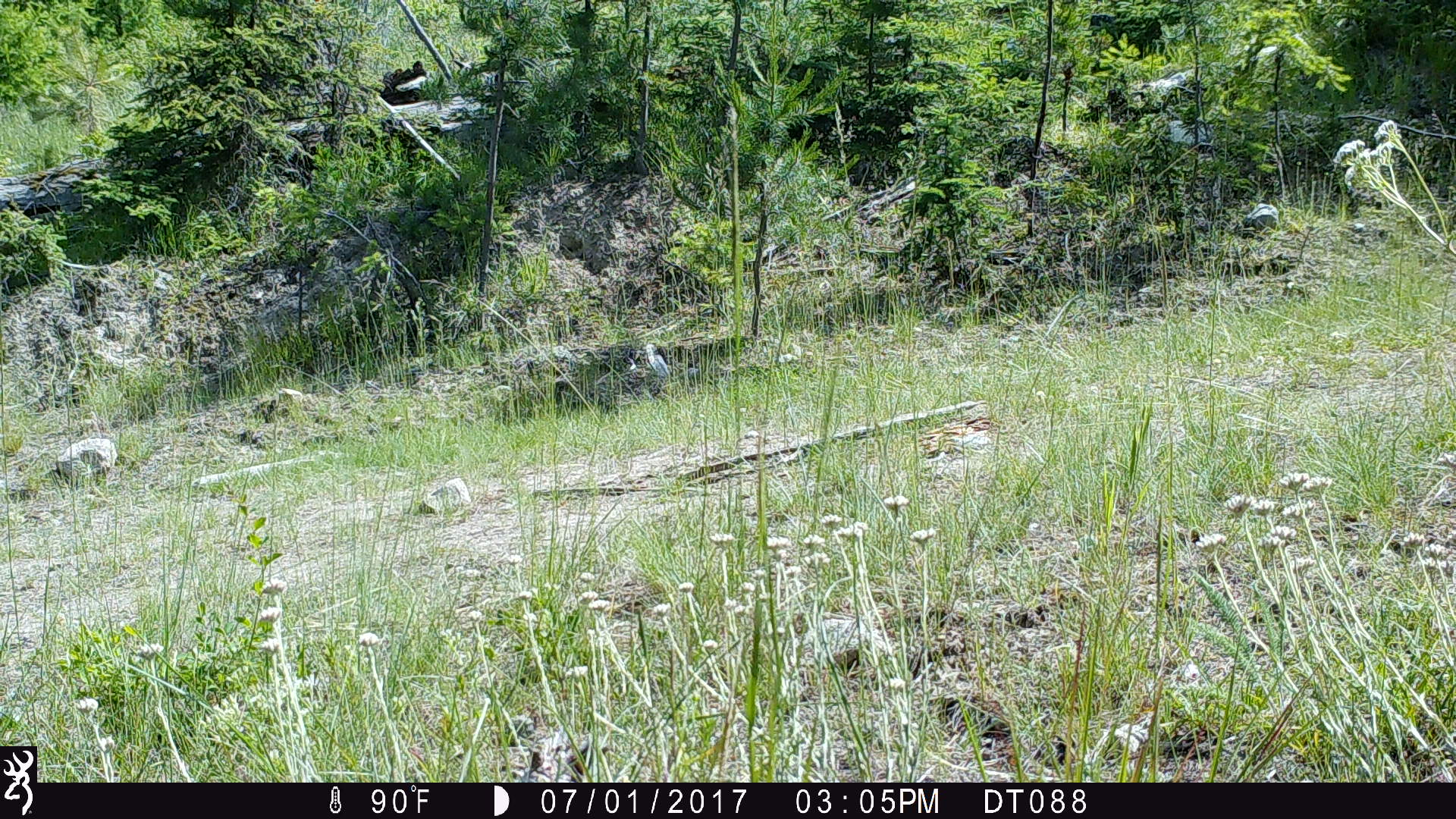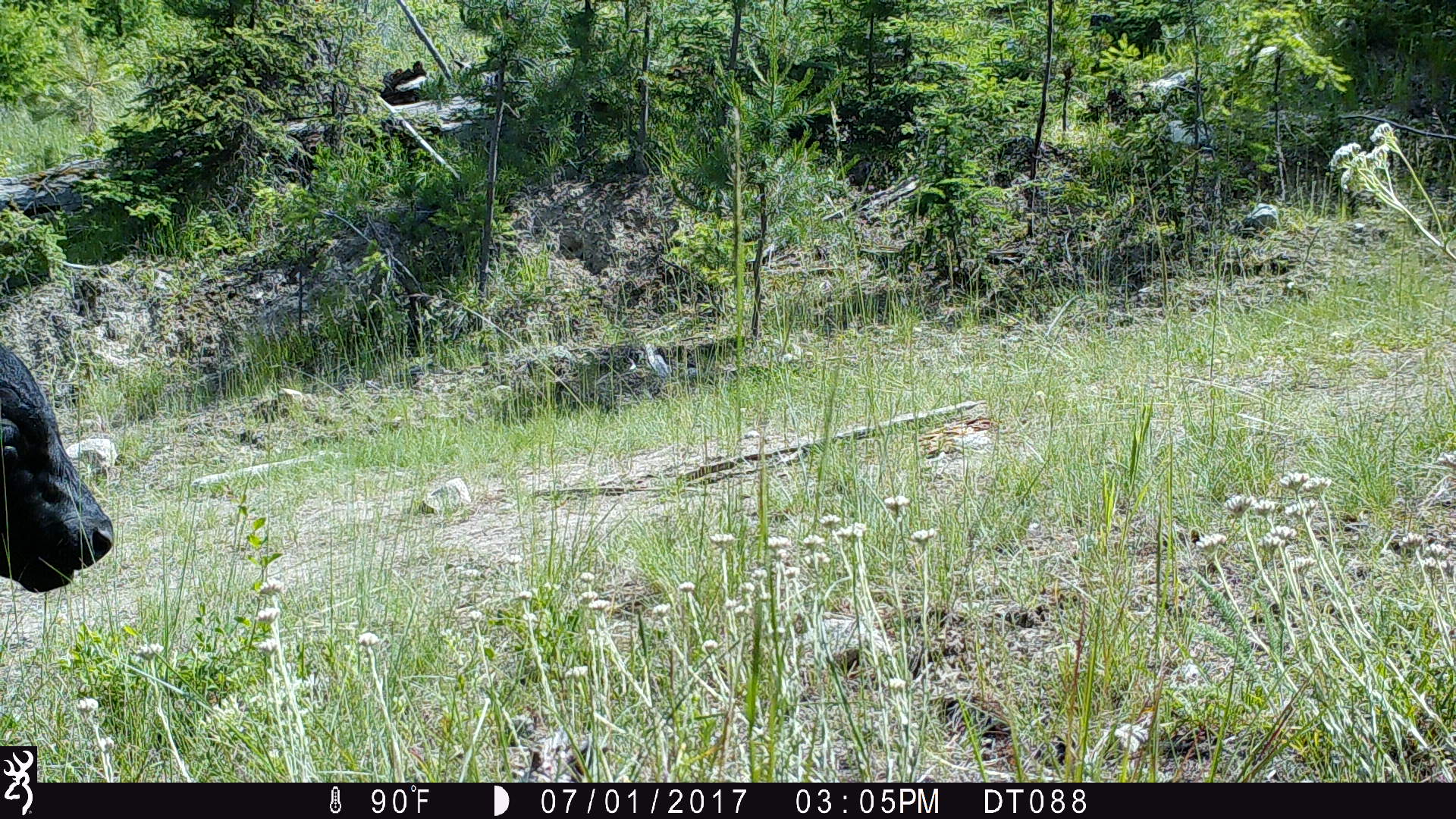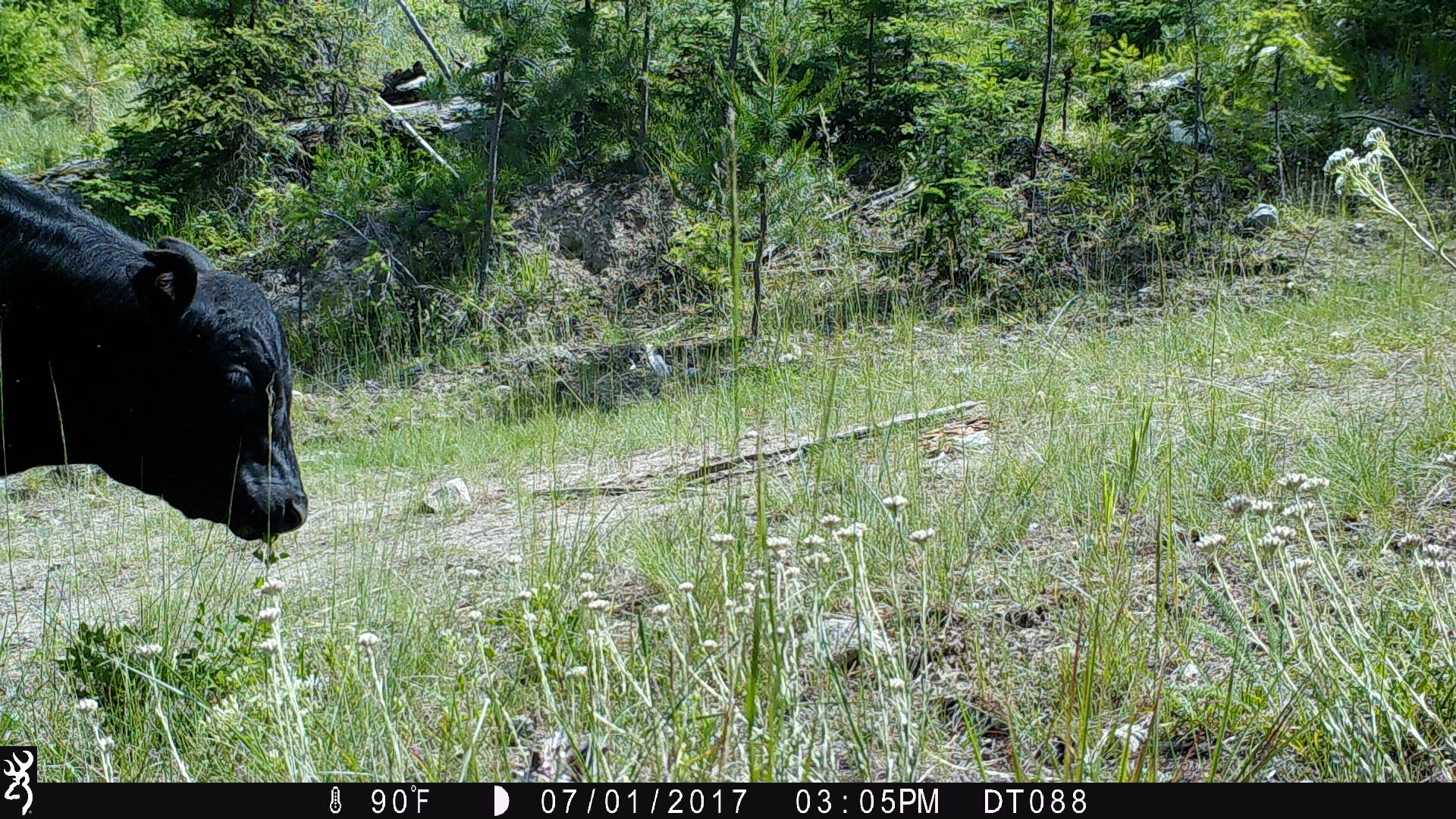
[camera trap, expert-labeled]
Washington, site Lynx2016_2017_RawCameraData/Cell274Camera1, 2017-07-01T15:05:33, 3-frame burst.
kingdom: Animalia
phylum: Chordata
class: Mammalia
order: Artiodactyla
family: Bovidae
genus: Bos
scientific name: Bos taurus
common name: domestic cattle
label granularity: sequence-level